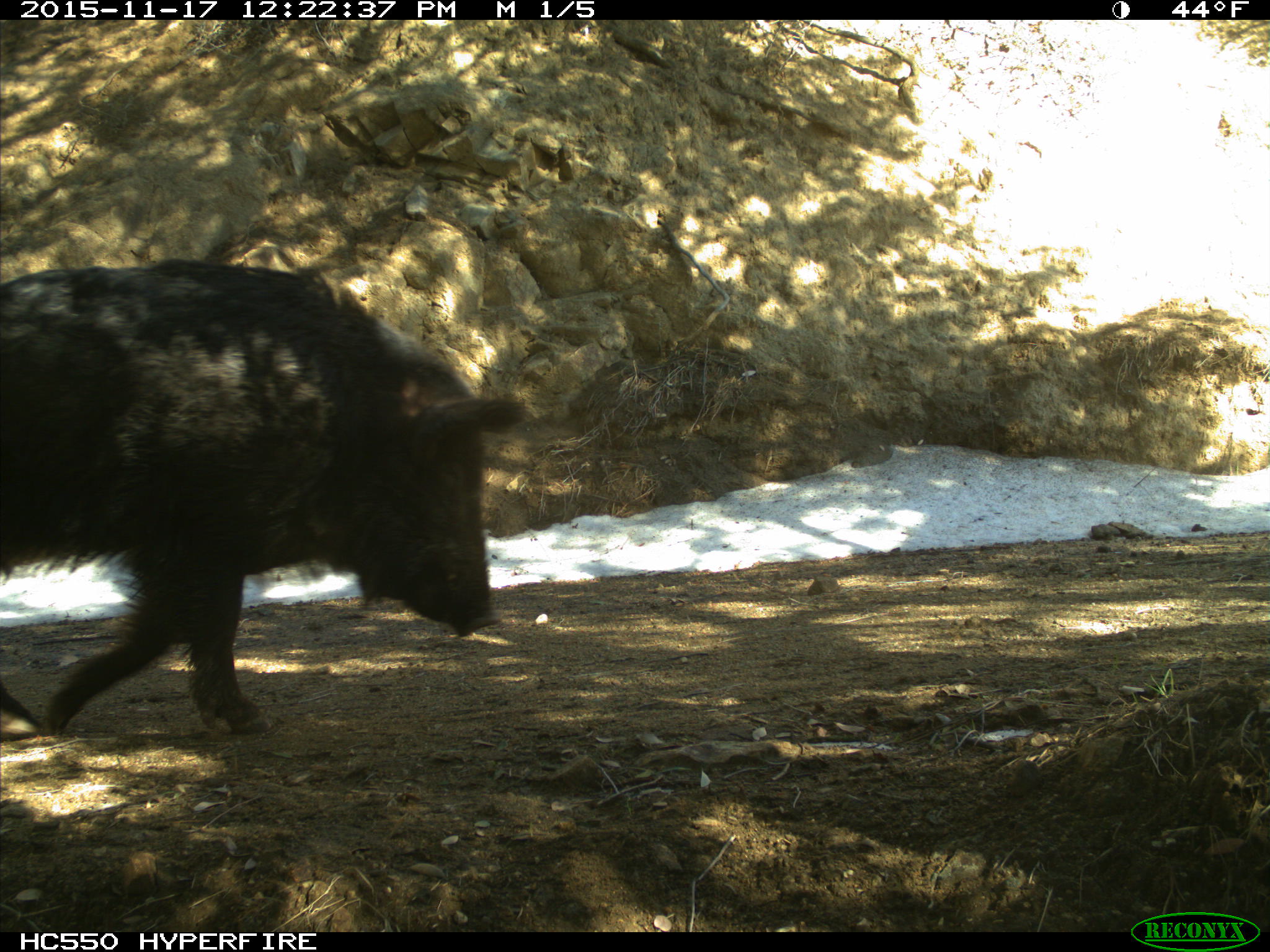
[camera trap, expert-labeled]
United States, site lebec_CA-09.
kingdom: Animalia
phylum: Chordata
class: Mammalia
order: Artiodactyla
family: Suidae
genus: Sus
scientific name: Sus scrofa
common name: wild boar